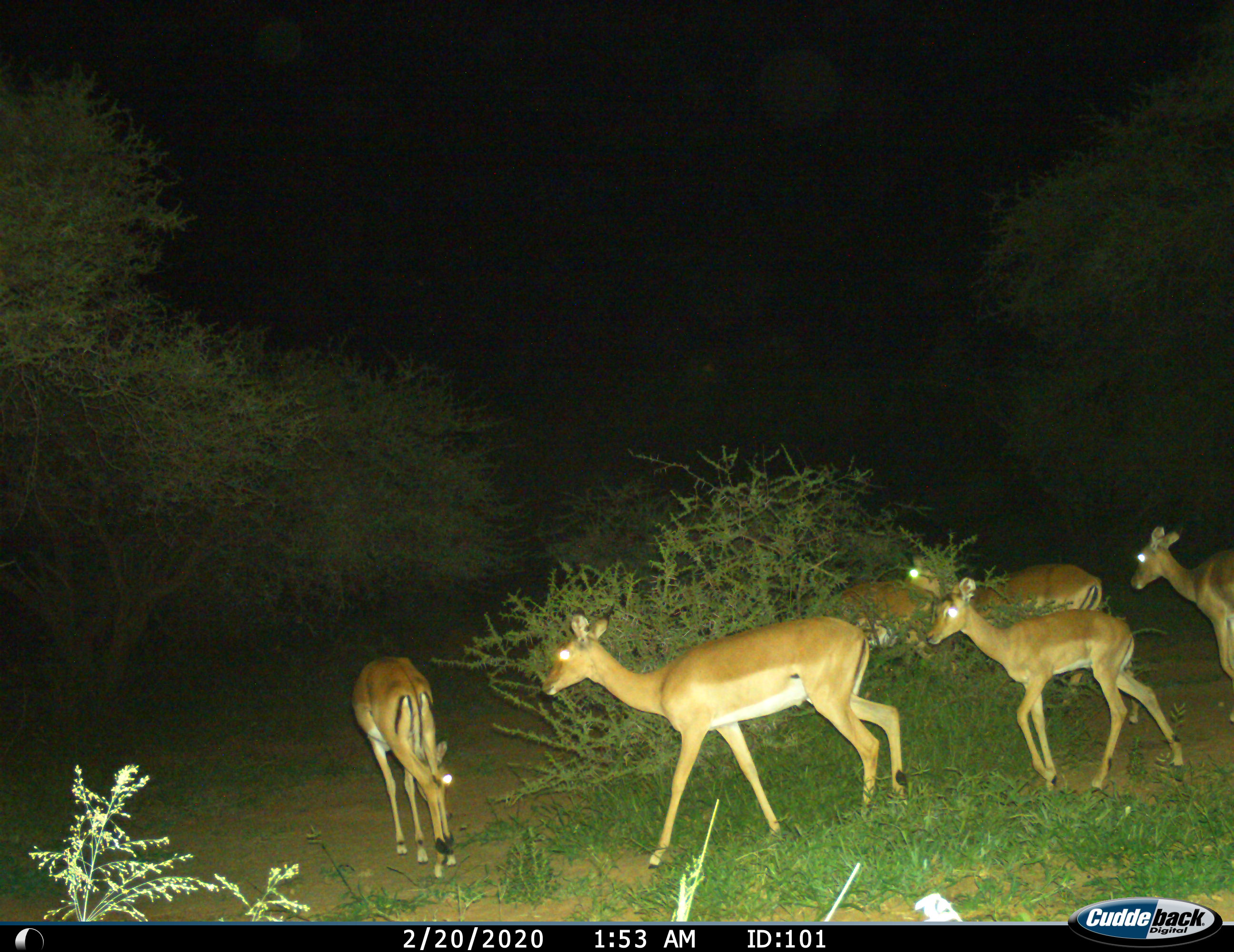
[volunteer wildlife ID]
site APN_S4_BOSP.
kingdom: Animalia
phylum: Chordata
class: Mammalia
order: Artiodactyla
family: Bovidae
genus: Aepyceros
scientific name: Aepyceros melampus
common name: impala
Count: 6.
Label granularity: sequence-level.